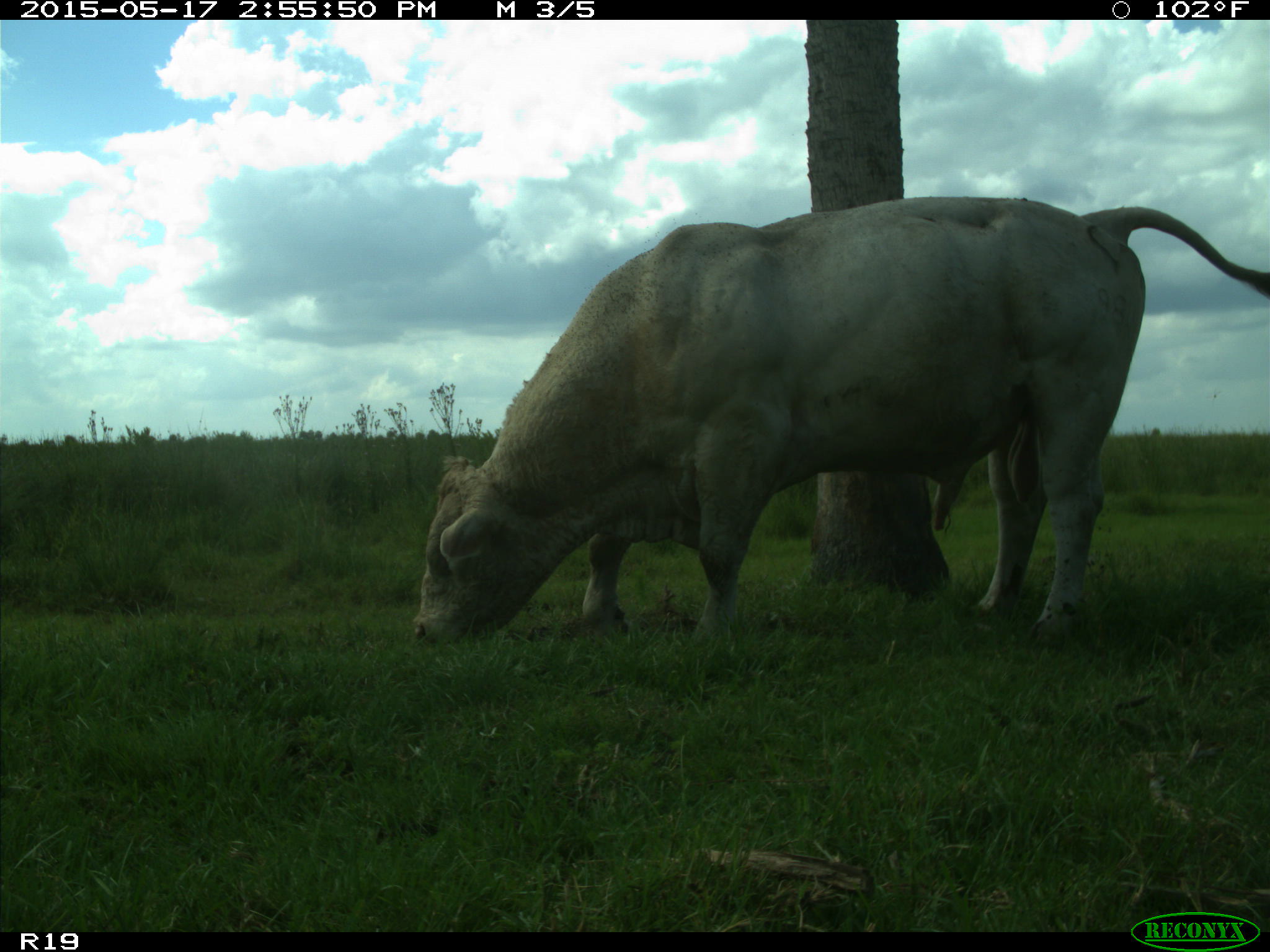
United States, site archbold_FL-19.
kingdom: Animalia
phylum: Chordata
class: Mammalia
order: Artiodactyla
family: Bovidae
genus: Bos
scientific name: Bos taurus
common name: domestic cow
Bos taurus (domestic cow).